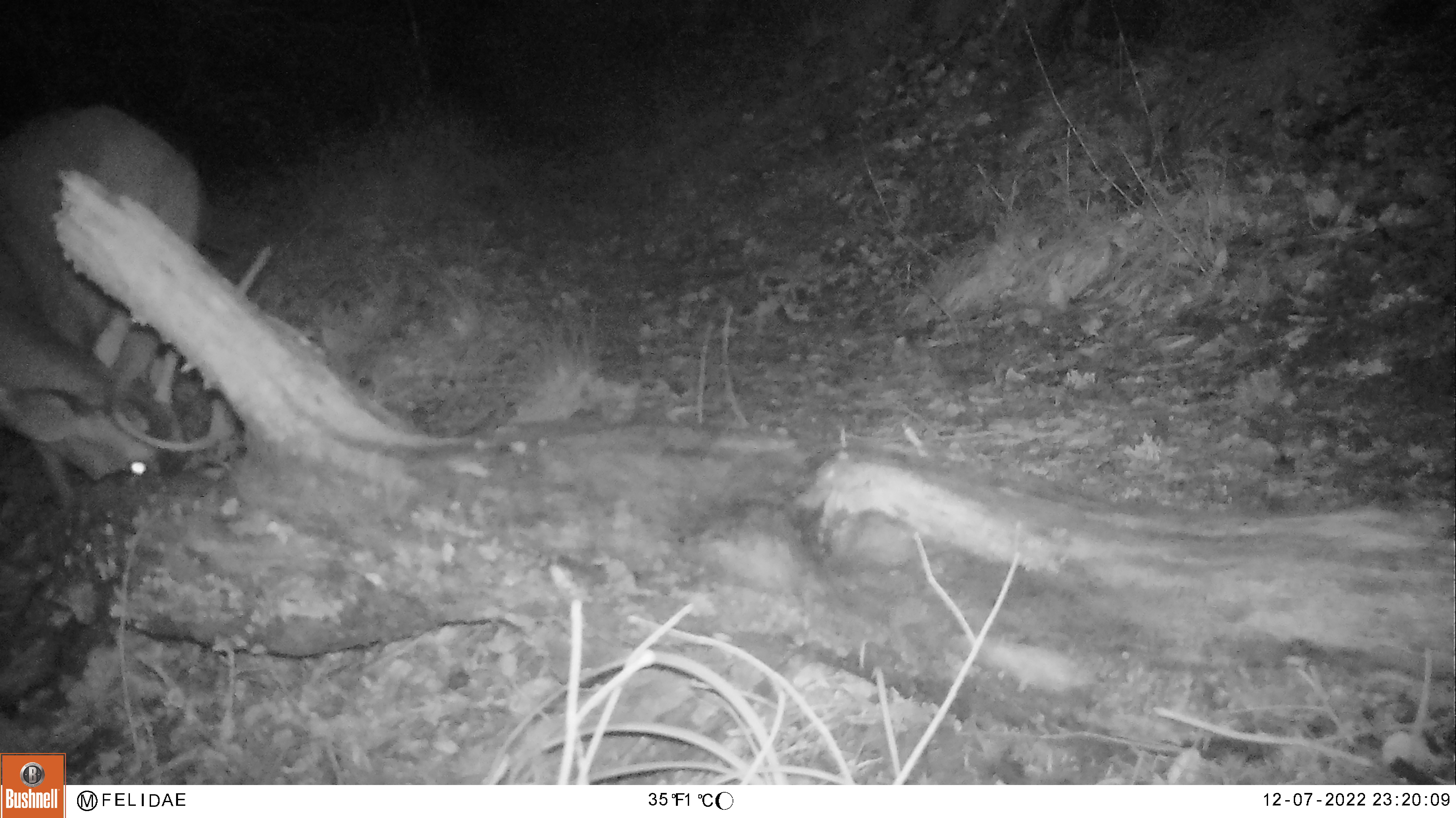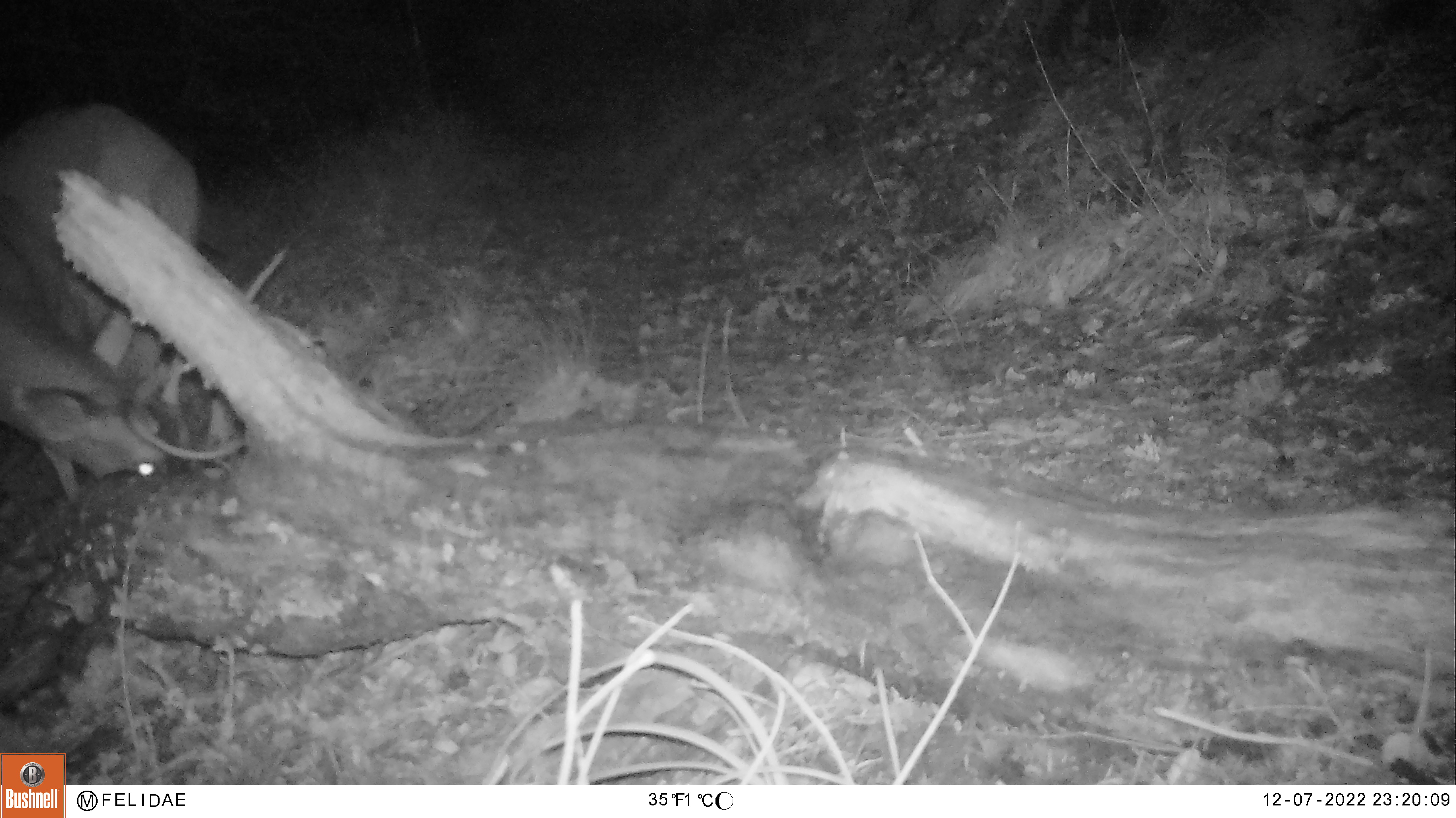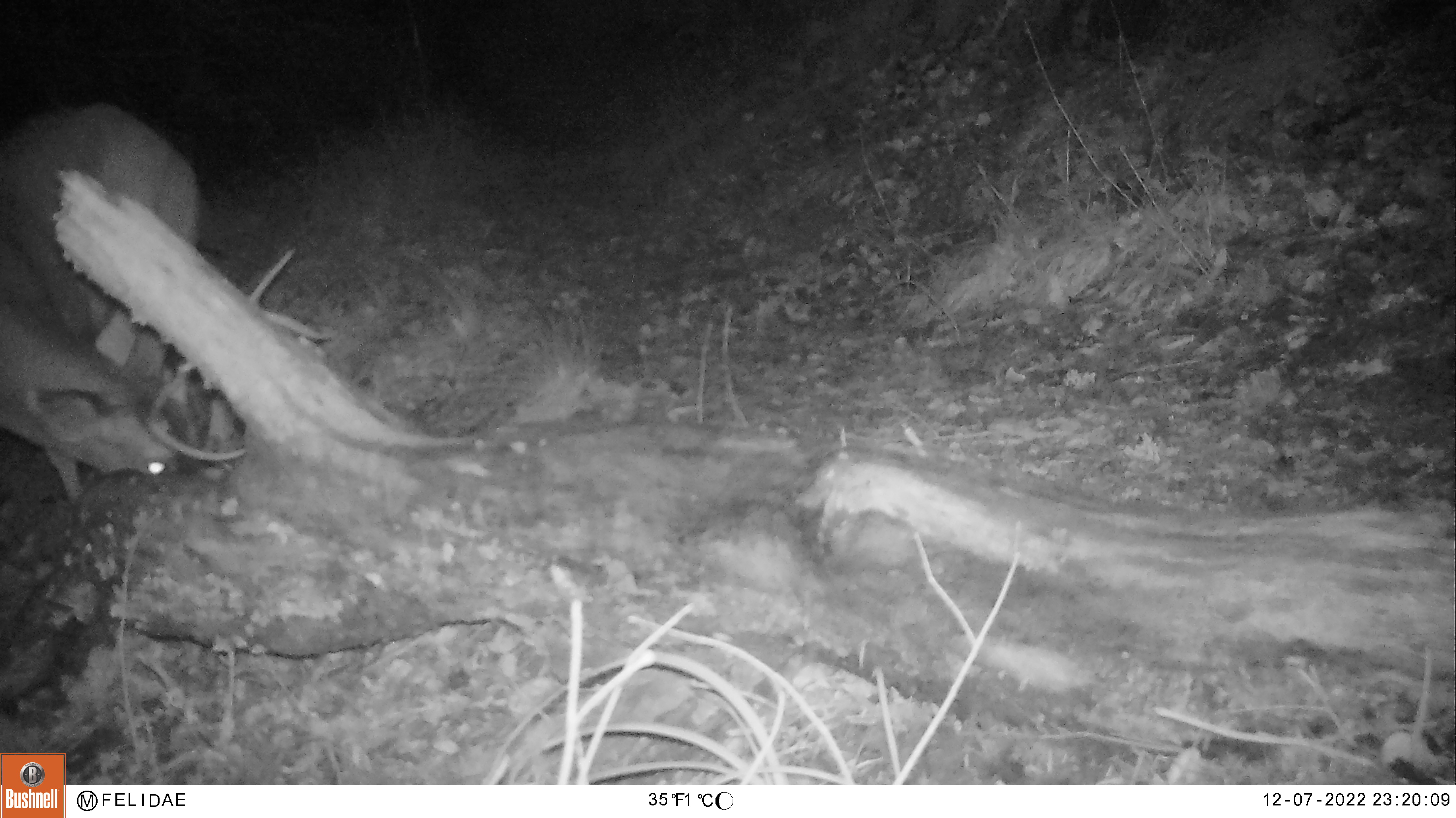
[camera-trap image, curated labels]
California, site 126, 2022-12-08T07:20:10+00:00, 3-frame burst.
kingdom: Animalia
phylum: Chordata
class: Mammalia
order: Artiodactyla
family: Cervidae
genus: Odocoileus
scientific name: Odocoileus hemionus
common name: mule deer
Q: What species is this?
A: Mule deer (Odocoileus hemionus).